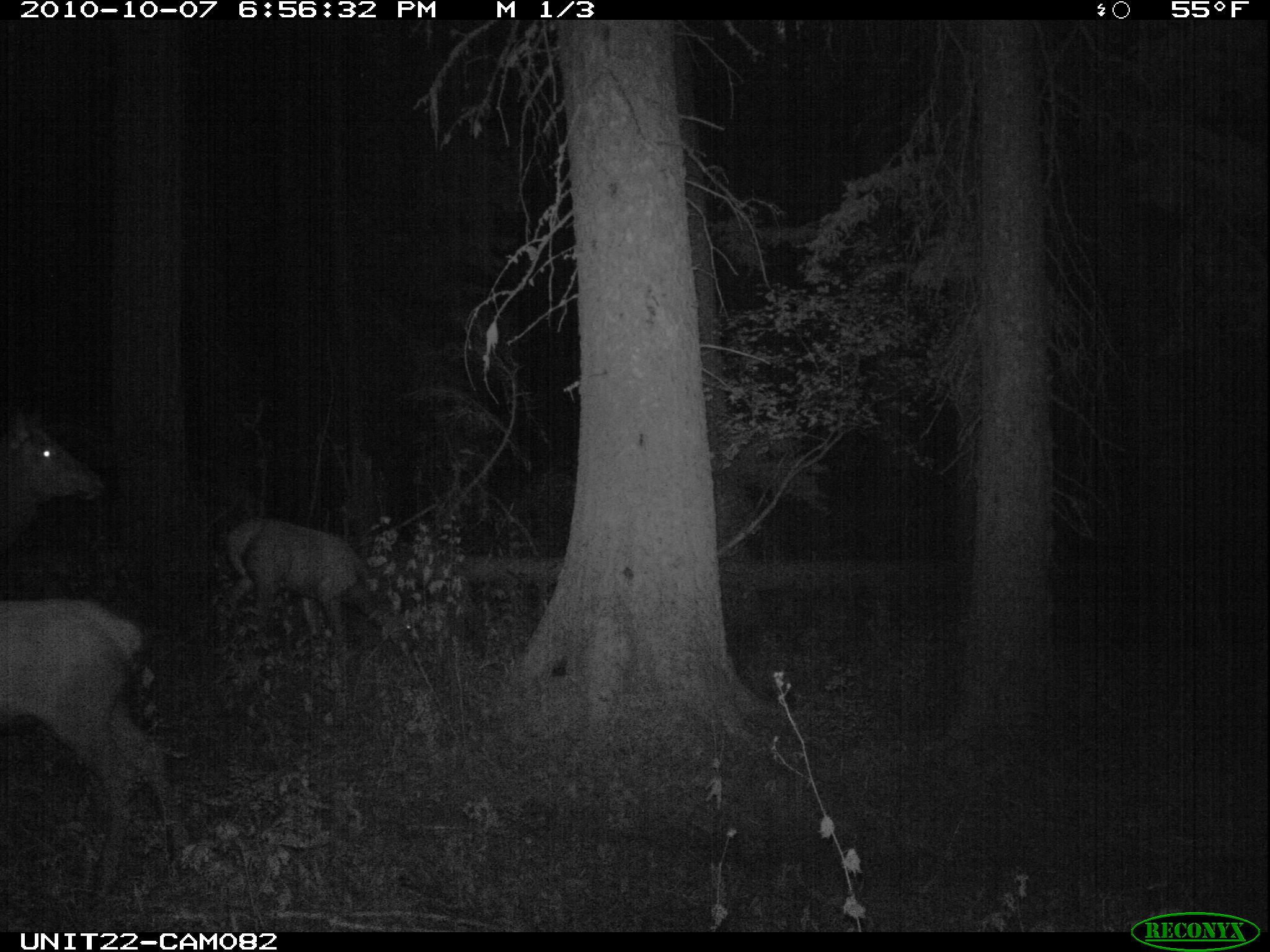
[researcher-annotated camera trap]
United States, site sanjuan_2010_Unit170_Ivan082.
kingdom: Animalia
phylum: Chordata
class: Mammalia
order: Artiodactyla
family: Cervidae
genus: Cervus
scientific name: Cervus elaphus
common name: red deer